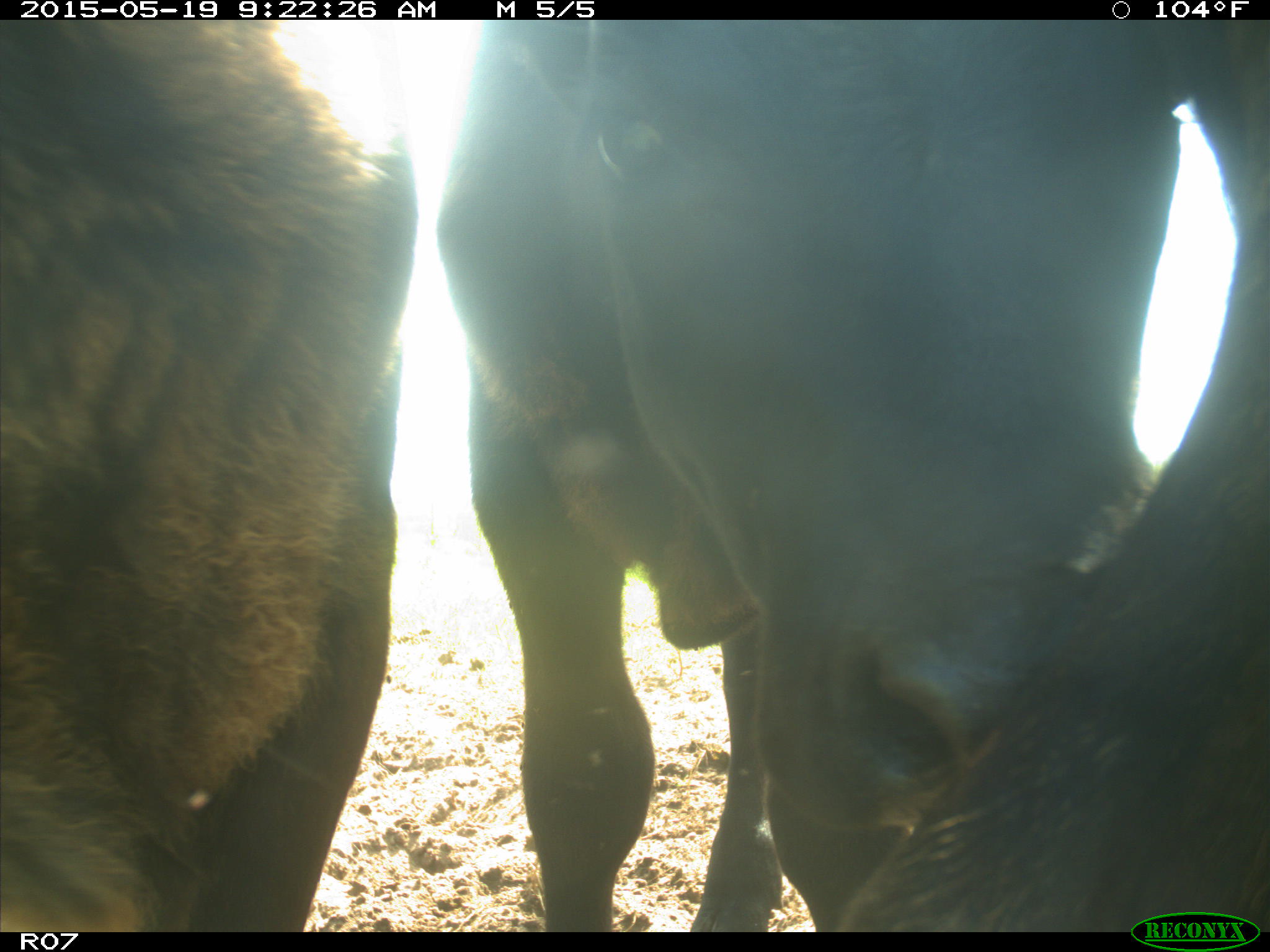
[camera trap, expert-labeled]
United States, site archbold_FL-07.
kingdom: Animalia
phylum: Chordata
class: Mammalia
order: Artiodactyla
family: Bovidae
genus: Bos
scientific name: Bos taurus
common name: domestic cow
Bos taurus (domestic cow).